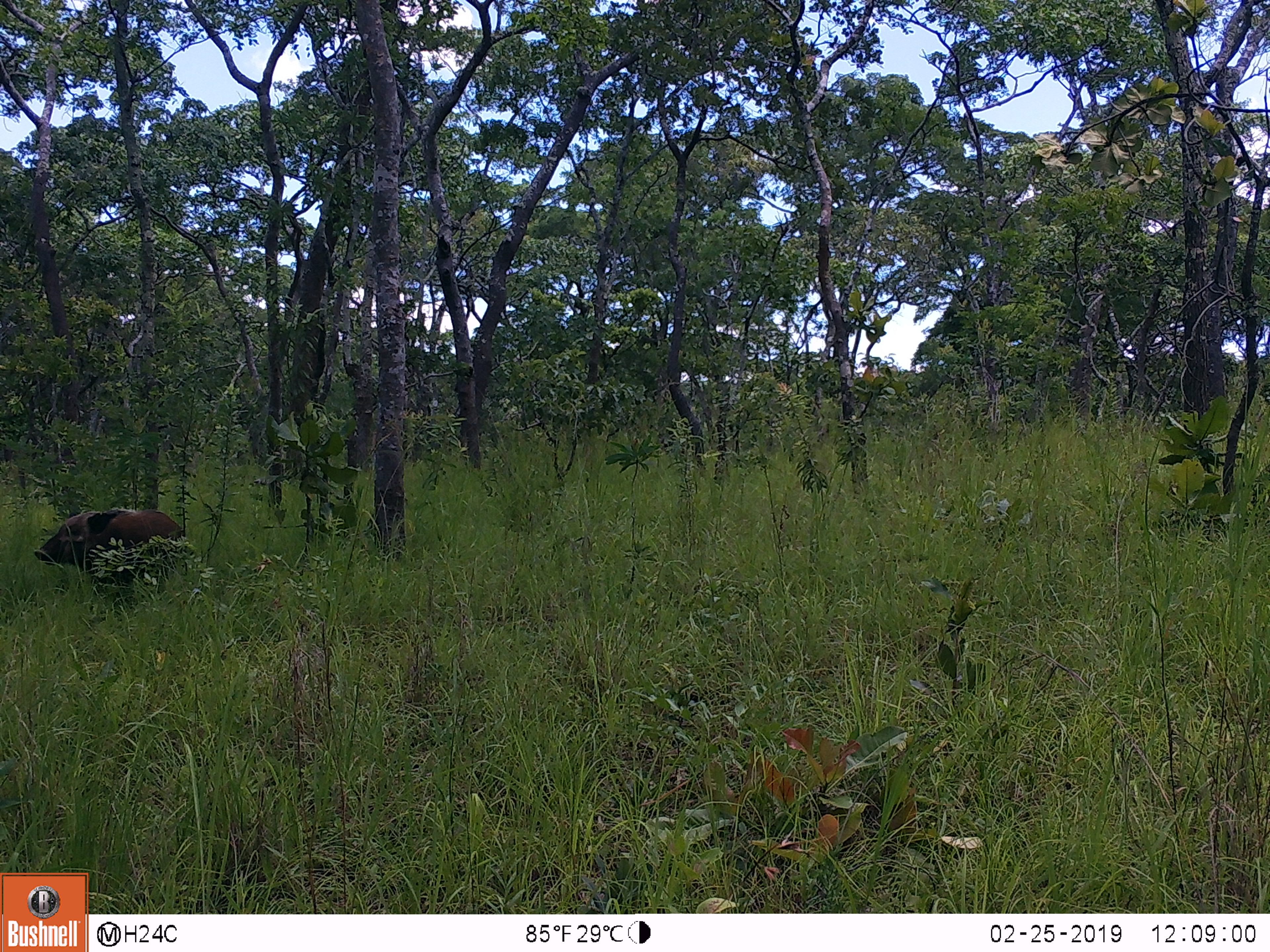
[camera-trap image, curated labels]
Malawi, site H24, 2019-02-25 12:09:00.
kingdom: Animalia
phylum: Chordata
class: Mammalia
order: Artiodactyla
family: Suidae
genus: Potamochoerus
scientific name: Potamochoerus larvatus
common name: bushpig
Bushpig (Potamochoerus larvatus), count 1.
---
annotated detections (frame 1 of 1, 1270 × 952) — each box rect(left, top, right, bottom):
bushpig: rect(27, 507, 201, 580)